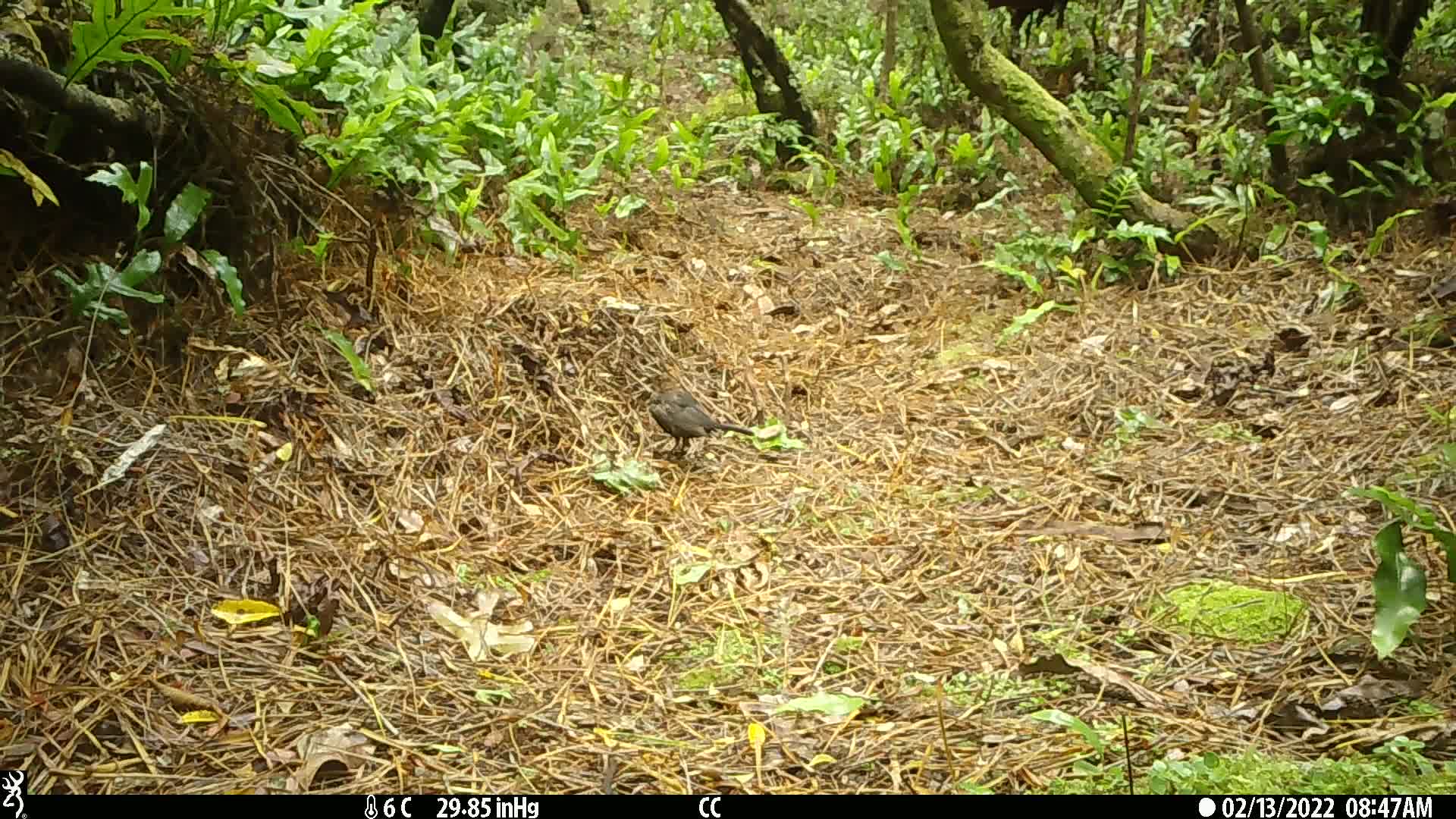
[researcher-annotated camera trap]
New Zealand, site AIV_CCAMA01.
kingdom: Animalia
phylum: Chordata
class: Aves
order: Passeriformes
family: Turdidae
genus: Turdus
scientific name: Turdus merula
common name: eurasian blackbird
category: blackbird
Blackbird (eurasian blackbird) (Turdus merula).